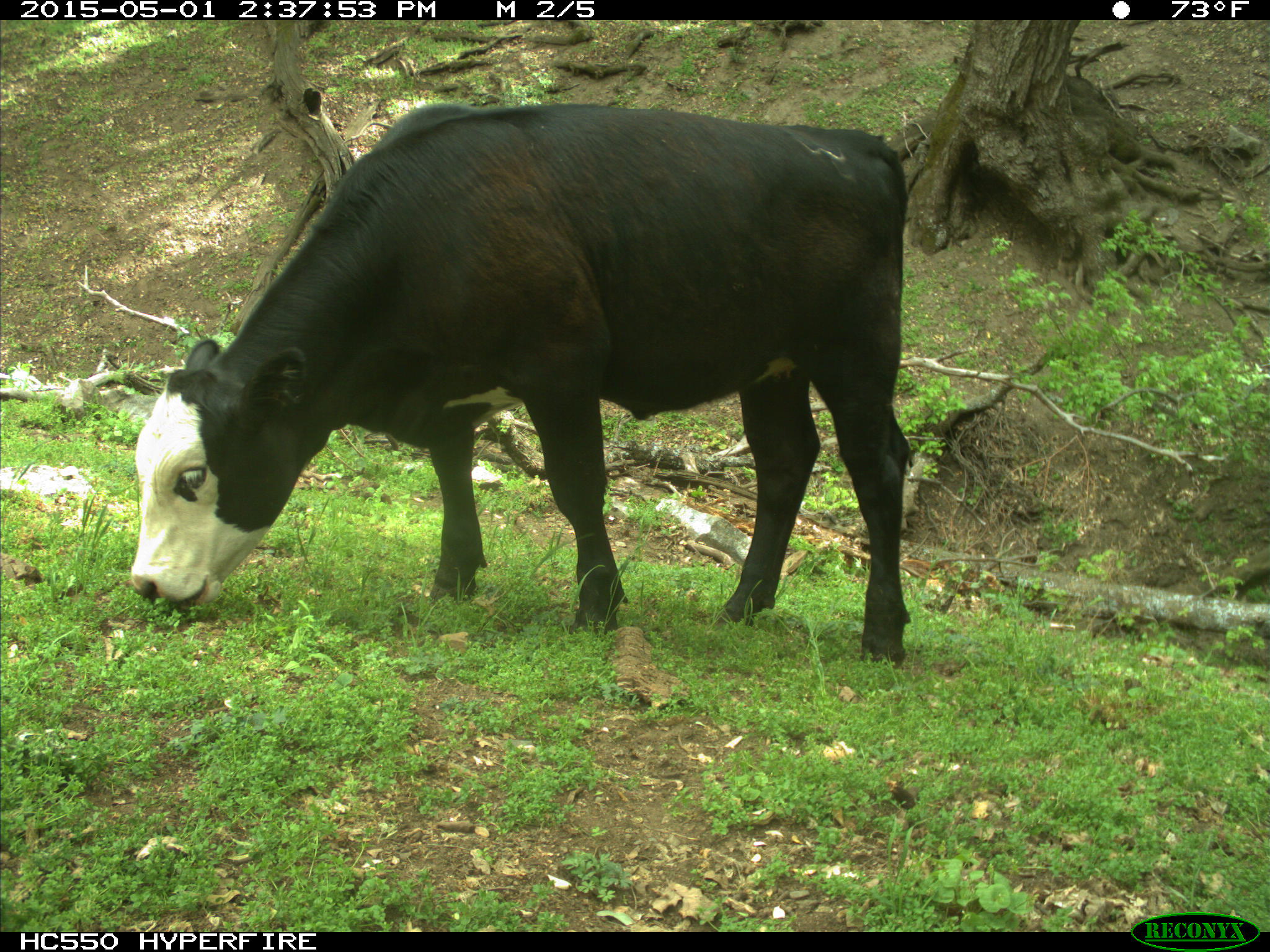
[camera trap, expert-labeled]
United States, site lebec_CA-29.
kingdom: Animalia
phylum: Chordata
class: Mammalia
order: Artiodactyla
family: Bovidae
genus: Bos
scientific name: Bos taurus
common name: domestic cow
Bos taurus (domestic cow).